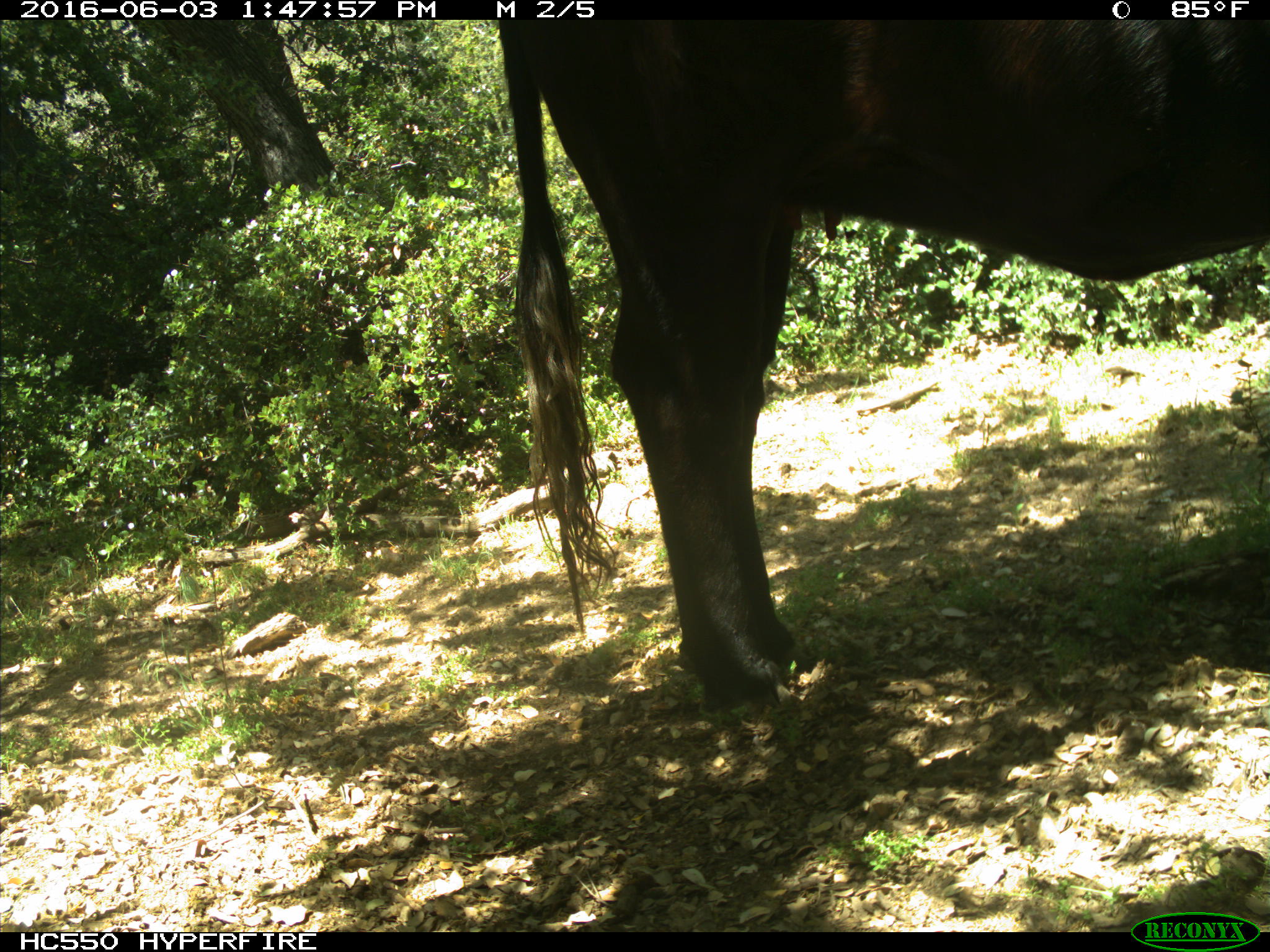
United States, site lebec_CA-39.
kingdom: Animalia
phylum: Chordata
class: Mammalia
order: Artiodactyla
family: Bovidae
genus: Bos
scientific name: Bos taurus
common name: domestic cow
Bos taurus (domestic cow).